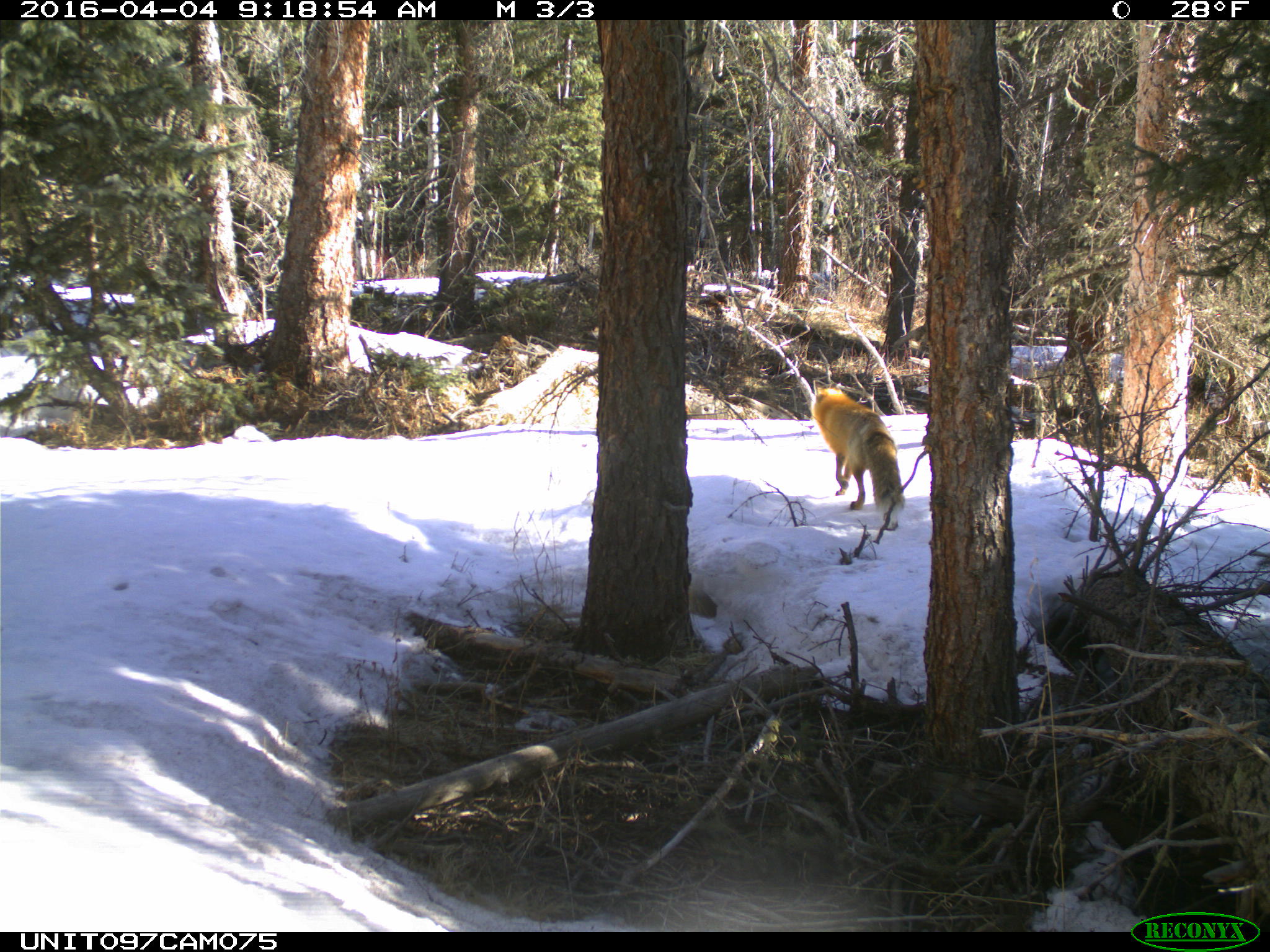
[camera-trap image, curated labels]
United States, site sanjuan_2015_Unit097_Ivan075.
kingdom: Animalia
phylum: Chordata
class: Mammalia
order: Carnivora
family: Canidae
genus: Vulpes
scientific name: Vulpes vulpes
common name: red fox